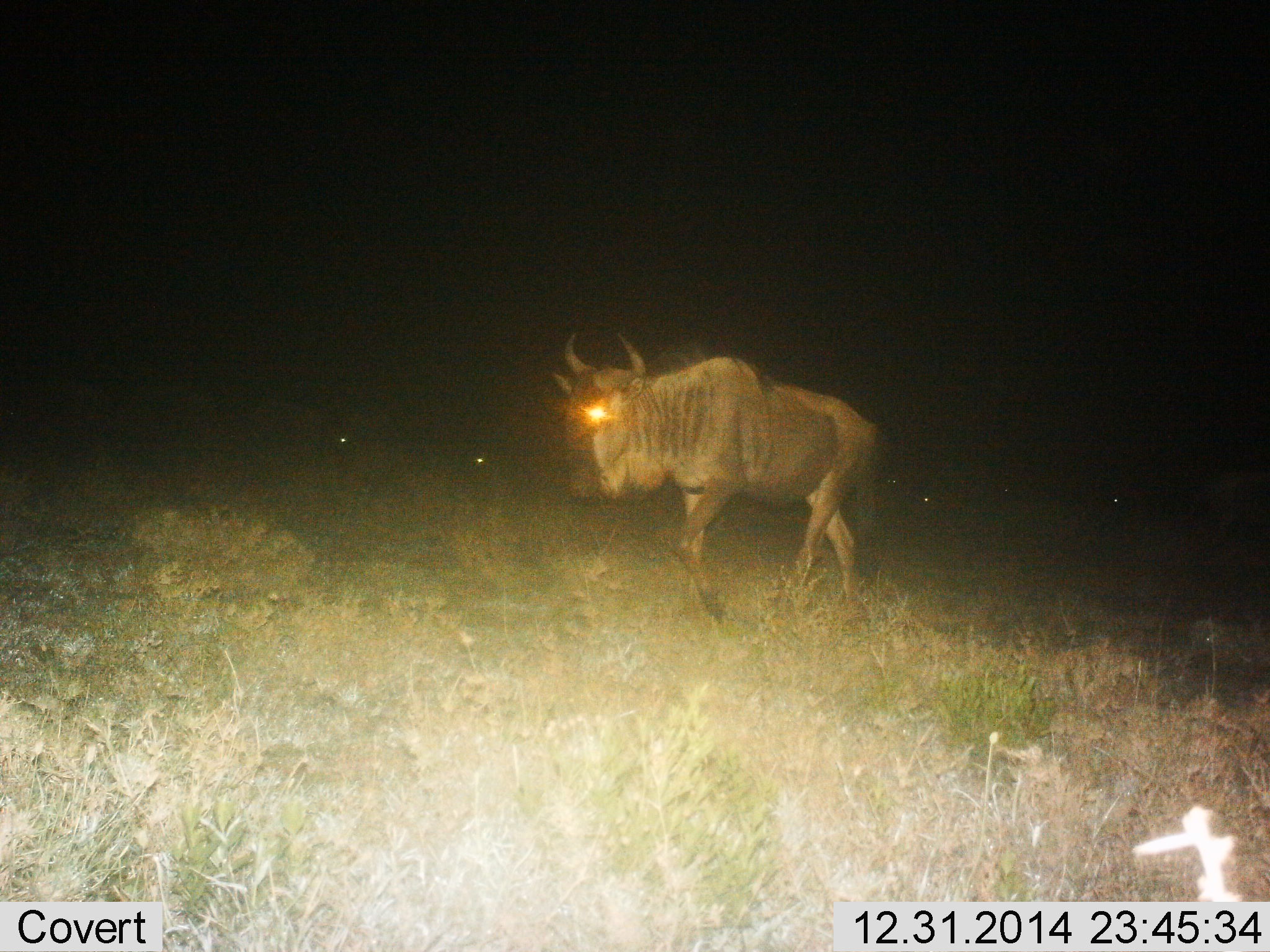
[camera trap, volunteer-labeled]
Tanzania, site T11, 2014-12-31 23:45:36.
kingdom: Animalia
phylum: Chordata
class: Mammalia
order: Artiodactyla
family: Bovidae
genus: Connochaetes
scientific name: Connochaetes taurinus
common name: blue wildebeest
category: wildebeest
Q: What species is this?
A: Wildebeest (blue wildebeest) (Connochaetes taurinus).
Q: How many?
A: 1.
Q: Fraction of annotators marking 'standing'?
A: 20%.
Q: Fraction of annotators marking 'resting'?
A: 10%.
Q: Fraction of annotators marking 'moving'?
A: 80%.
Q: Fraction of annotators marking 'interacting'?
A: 0%.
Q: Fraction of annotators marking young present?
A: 0%.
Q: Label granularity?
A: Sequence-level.